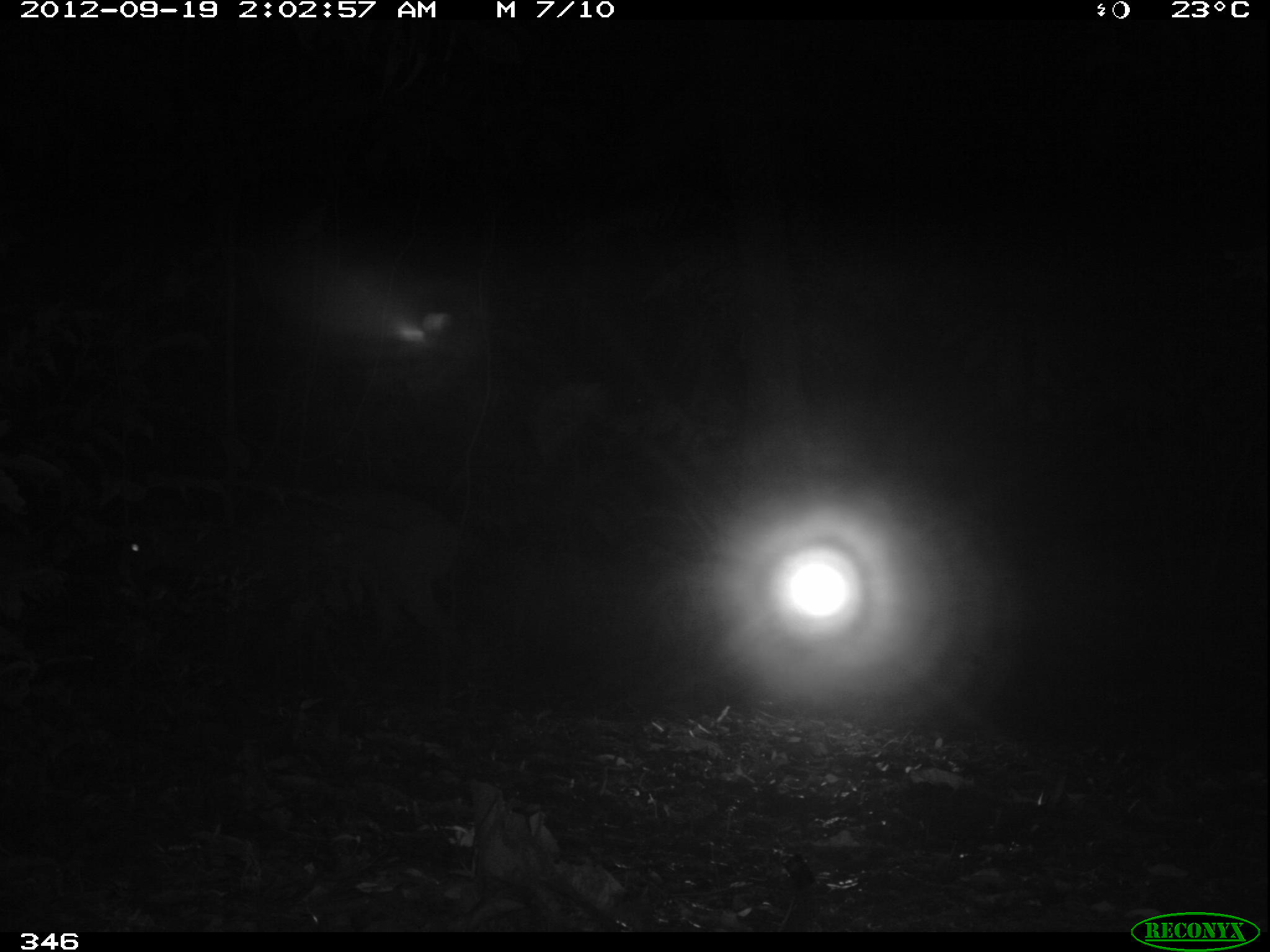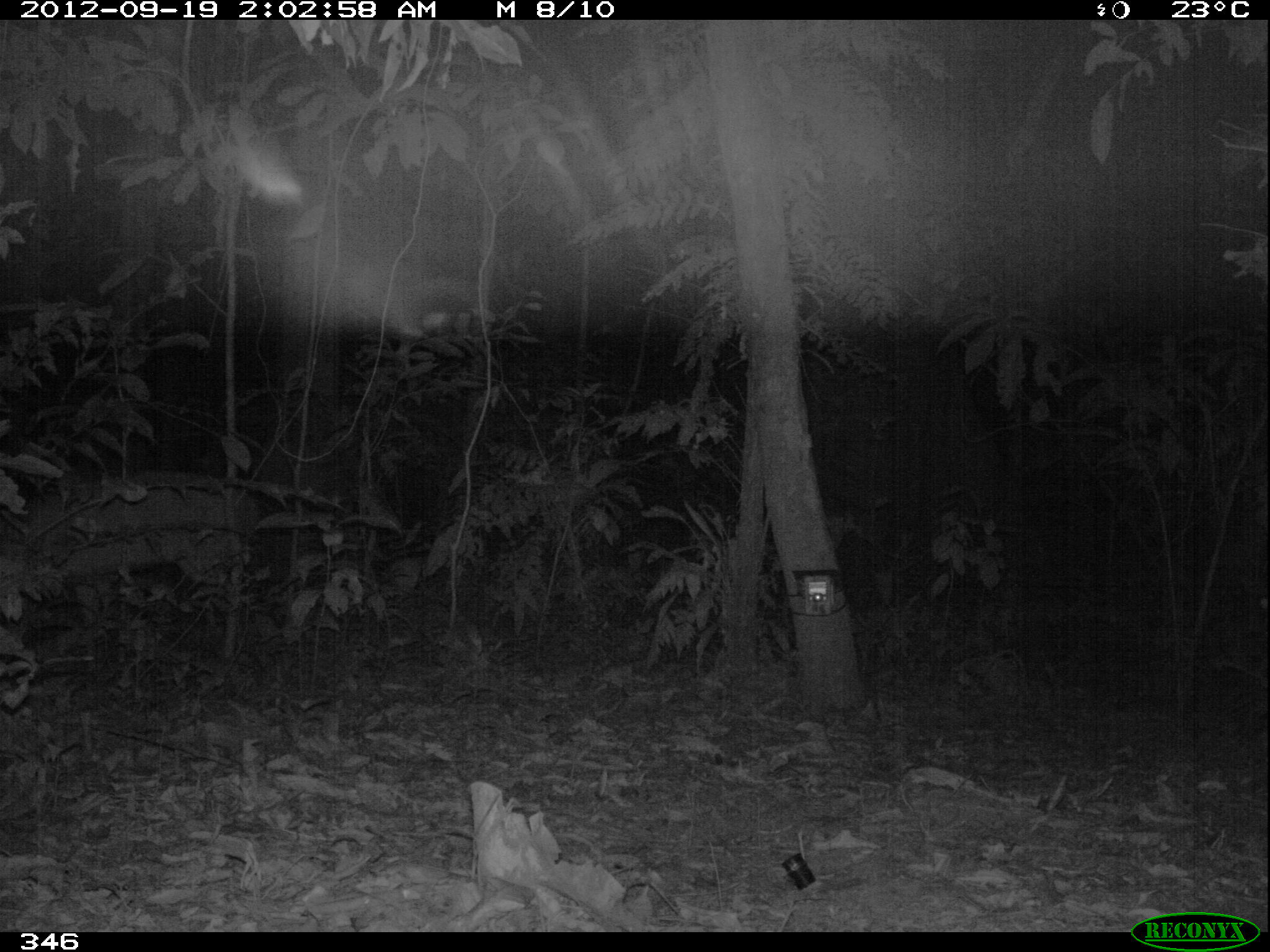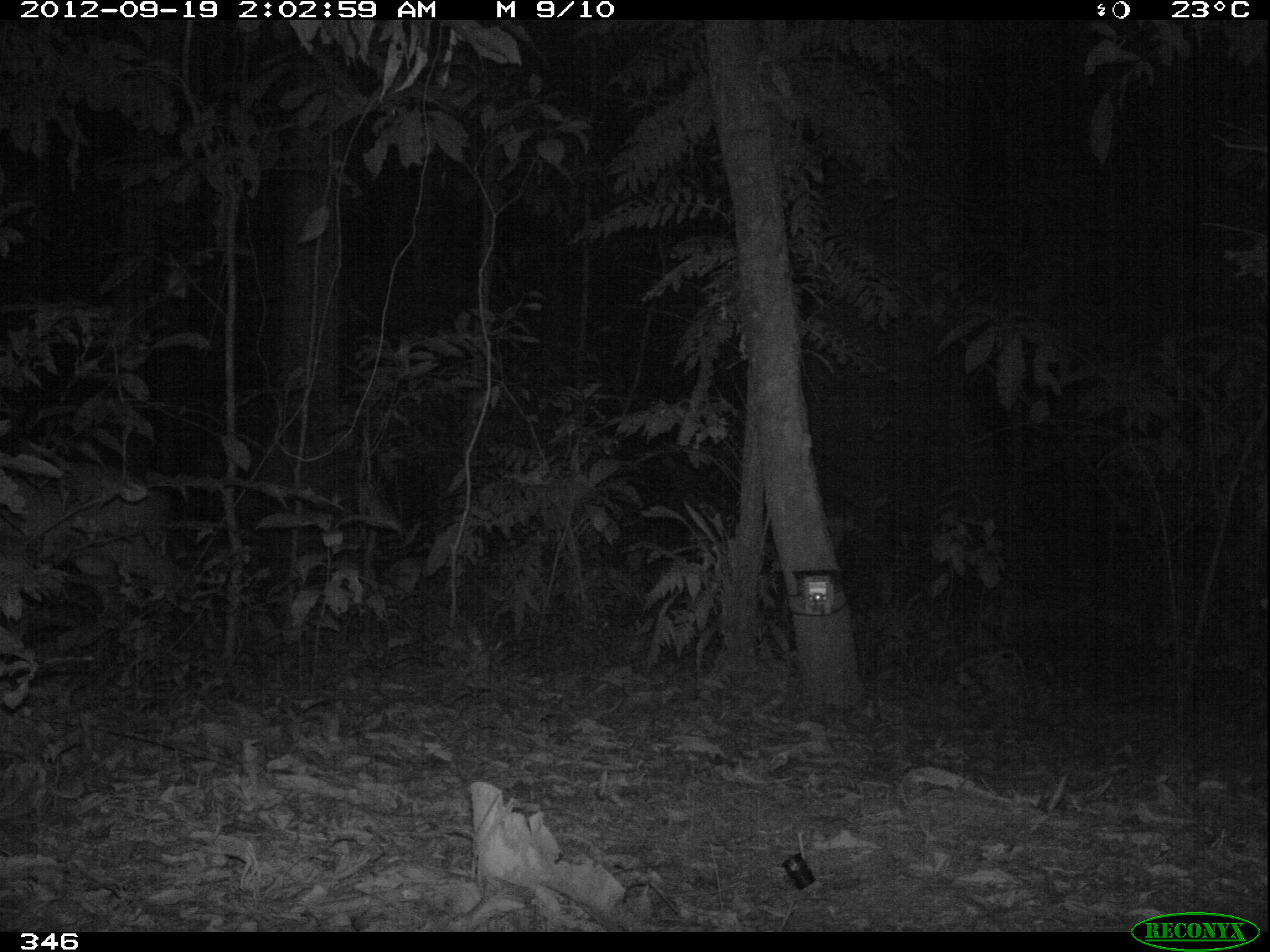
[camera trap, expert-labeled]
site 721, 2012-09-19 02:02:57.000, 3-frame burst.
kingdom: Animalia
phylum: Chordata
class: Mammalia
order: Artiodactyla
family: Cervidae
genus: Mazama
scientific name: Mazama americana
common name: red brocket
Mazama americana (red brocket).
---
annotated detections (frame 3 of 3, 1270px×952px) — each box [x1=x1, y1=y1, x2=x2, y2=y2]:
mazama americana: [x1=0, y1=456, x2=206, y2=658]